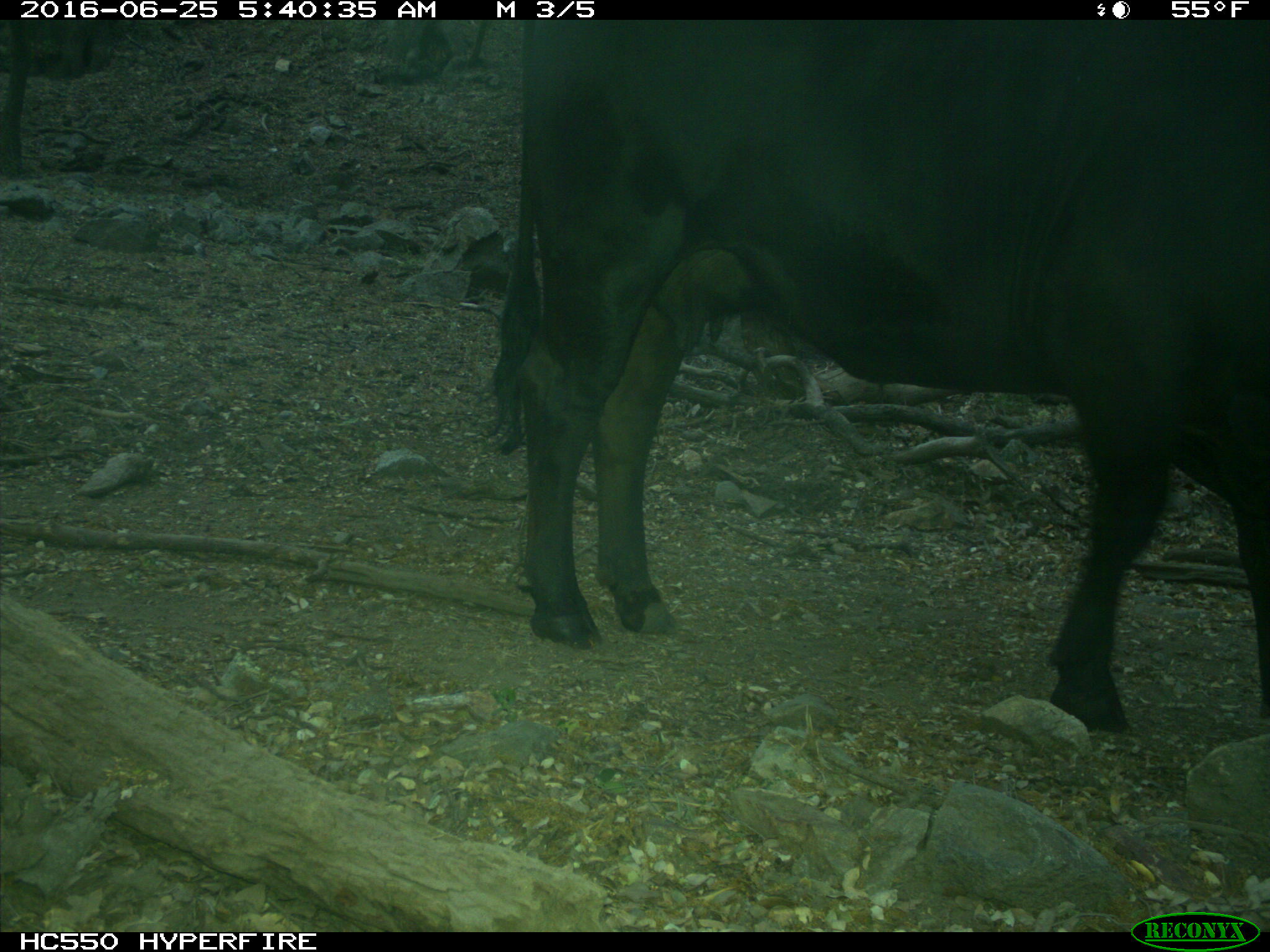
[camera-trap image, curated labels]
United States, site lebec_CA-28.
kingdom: Animalia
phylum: Chordata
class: Mammalia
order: Artiodactyla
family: Bovidae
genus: Bos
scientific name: Bos taurus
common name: domestic cow